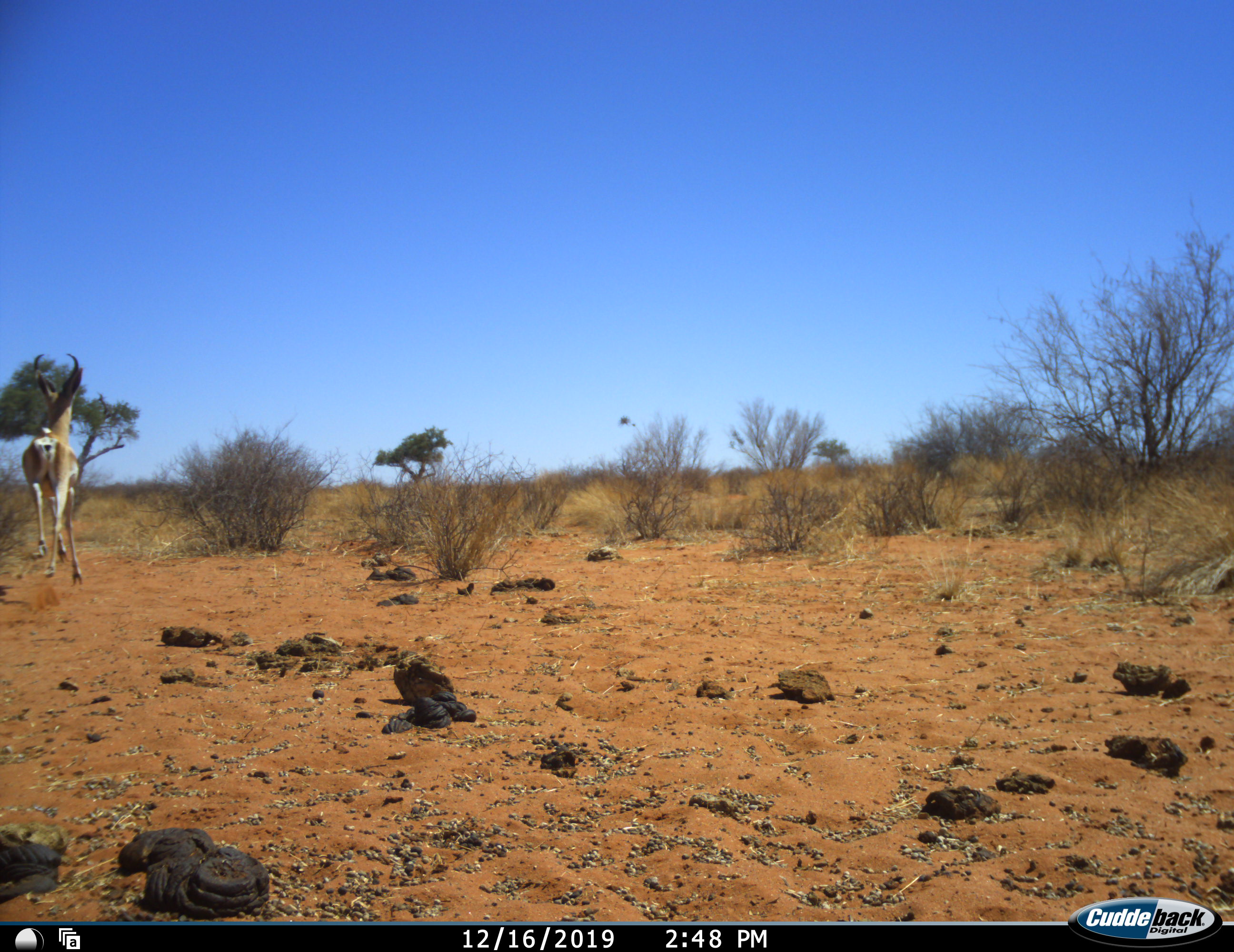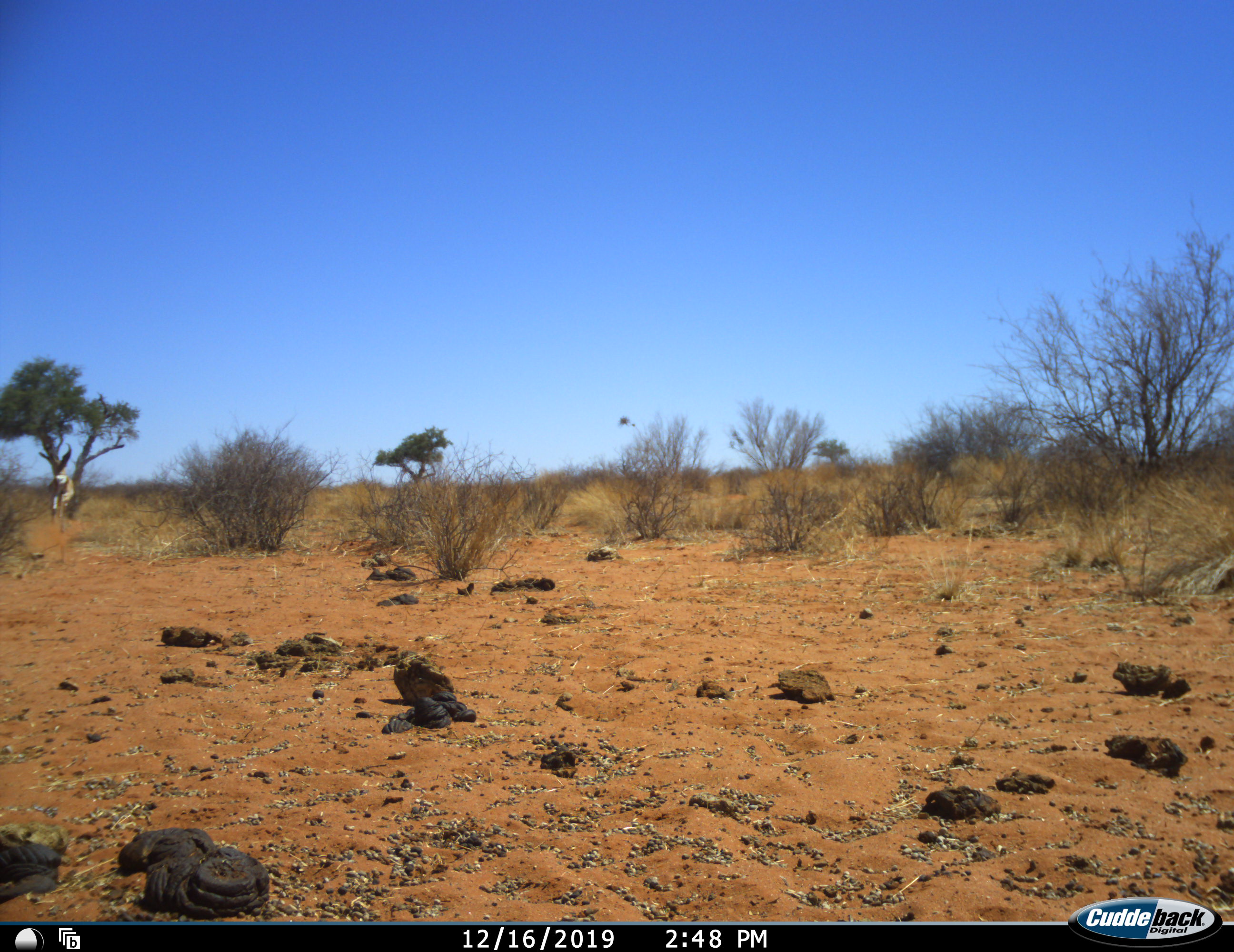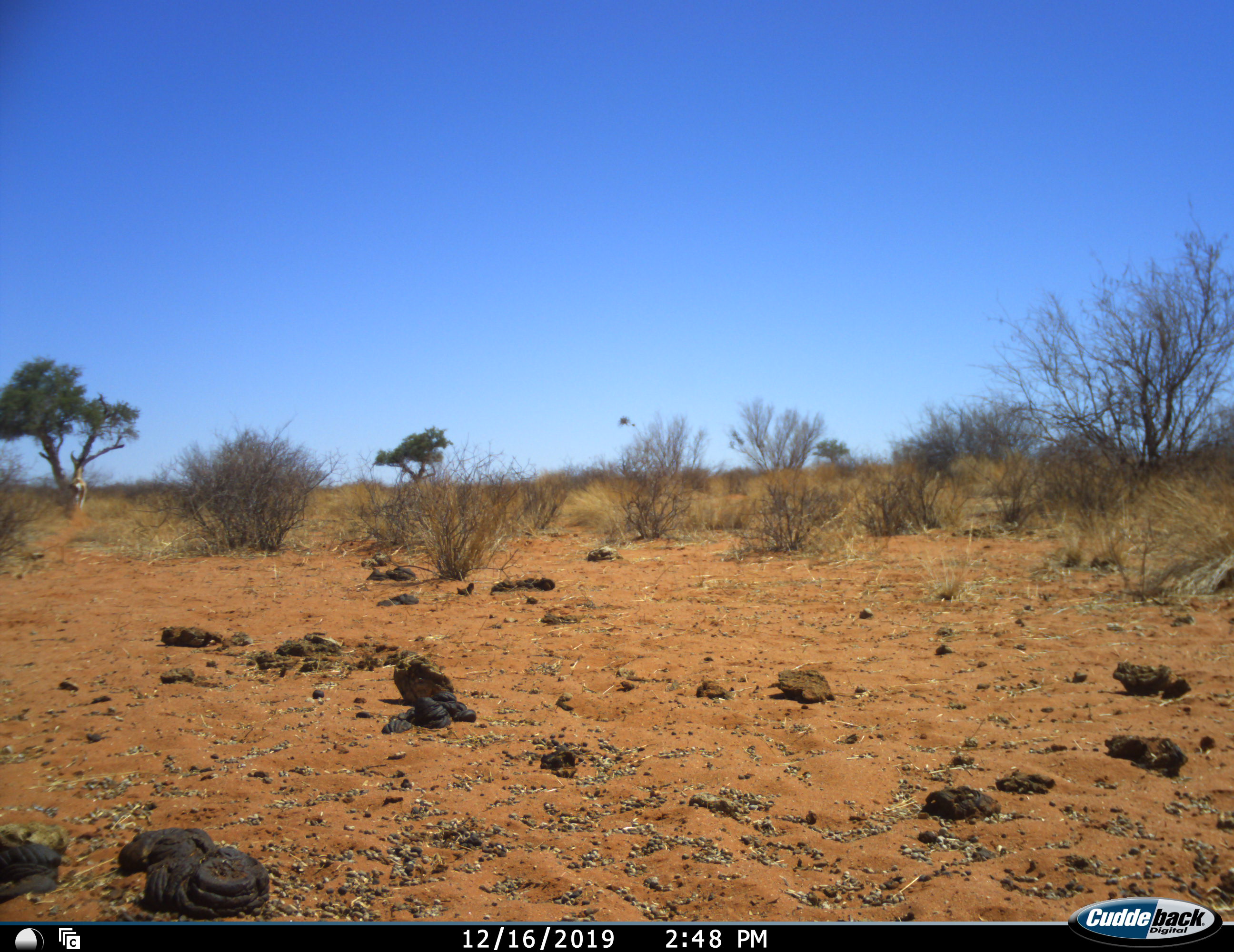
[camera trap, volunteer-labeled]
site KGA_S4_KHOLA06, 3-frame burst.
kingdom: Animalia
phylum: Chordata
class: Mammalia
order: Artiodactyla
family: Bovidae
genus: Antidorcas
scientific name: Antidorcas marsupialis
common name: springbok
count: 1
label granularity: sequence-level